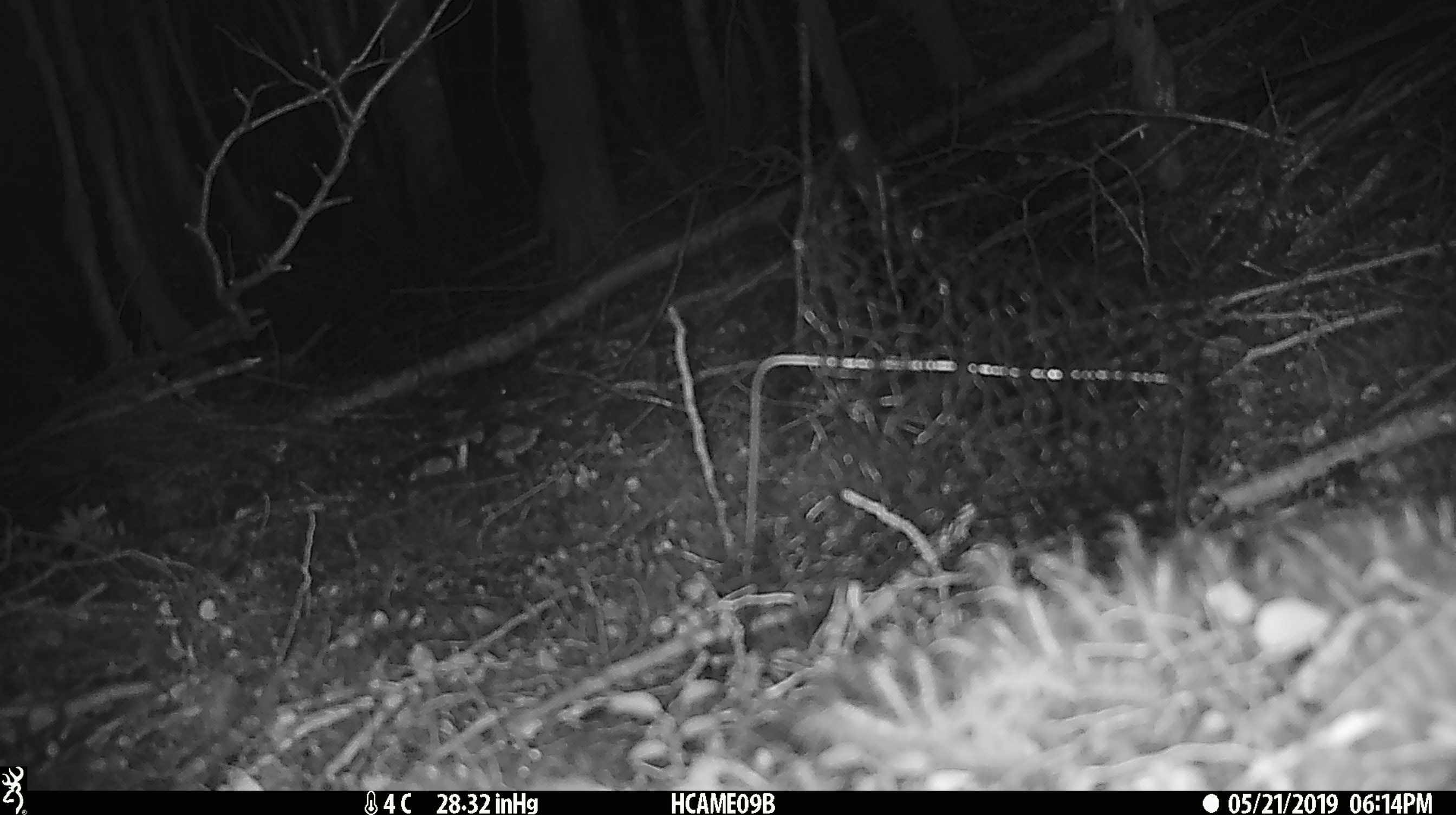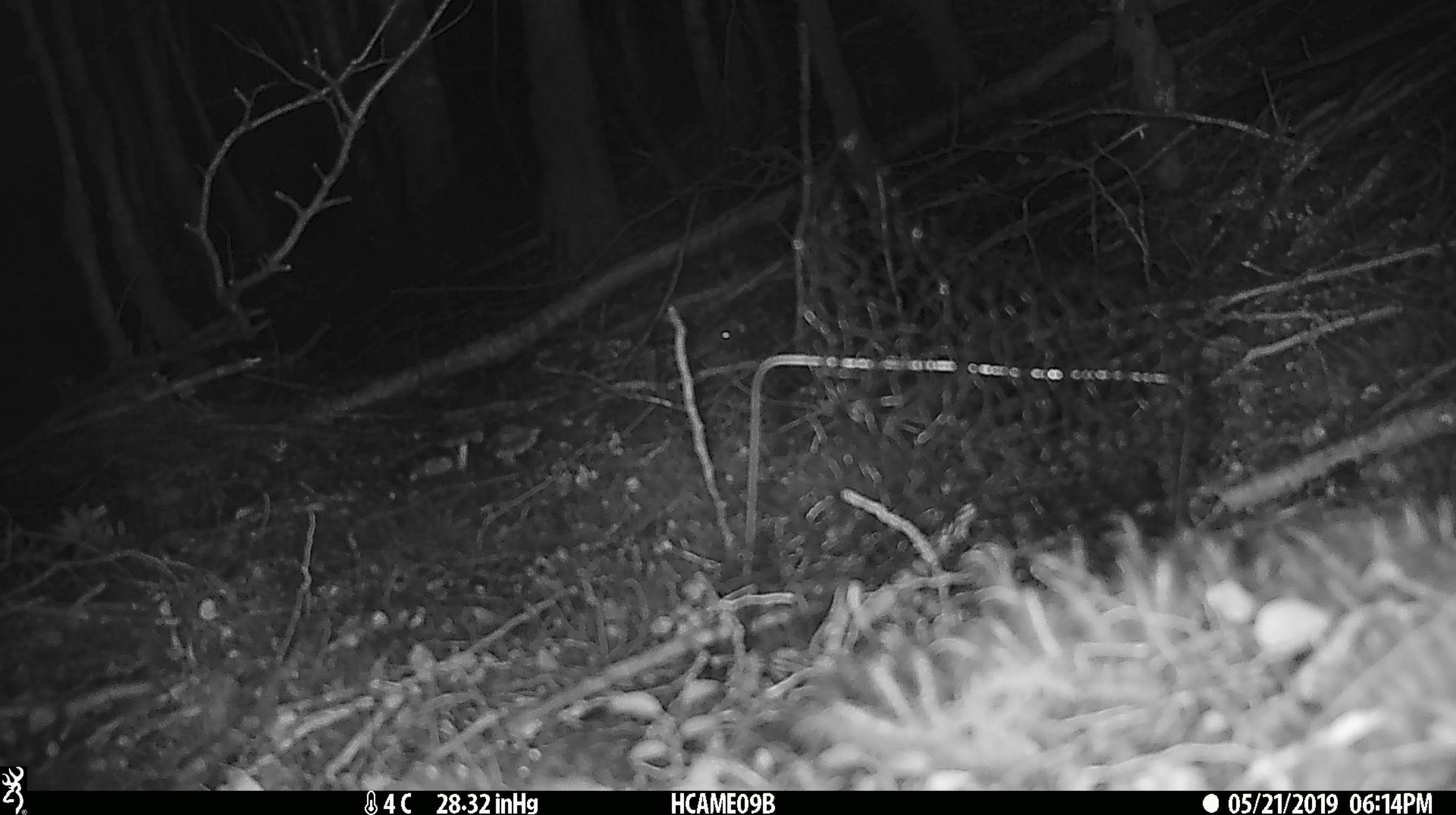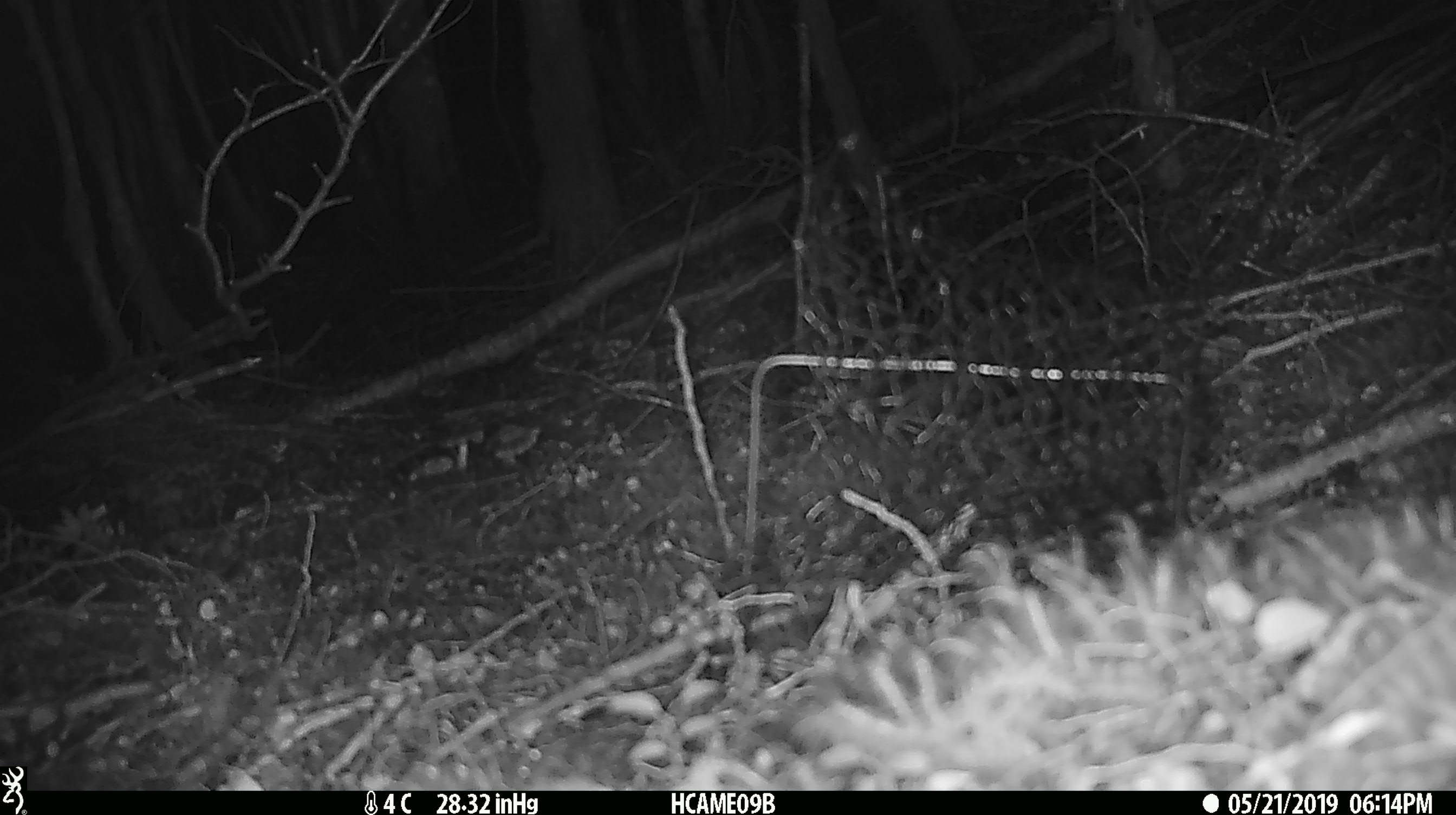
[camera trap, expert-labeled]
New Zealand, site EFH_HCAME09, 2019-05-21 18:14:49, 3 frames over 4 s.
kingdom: Animalia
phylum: Chordata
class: Mammalia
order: Rodentia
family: Muridae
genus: Mus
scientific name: Mus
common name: mouse